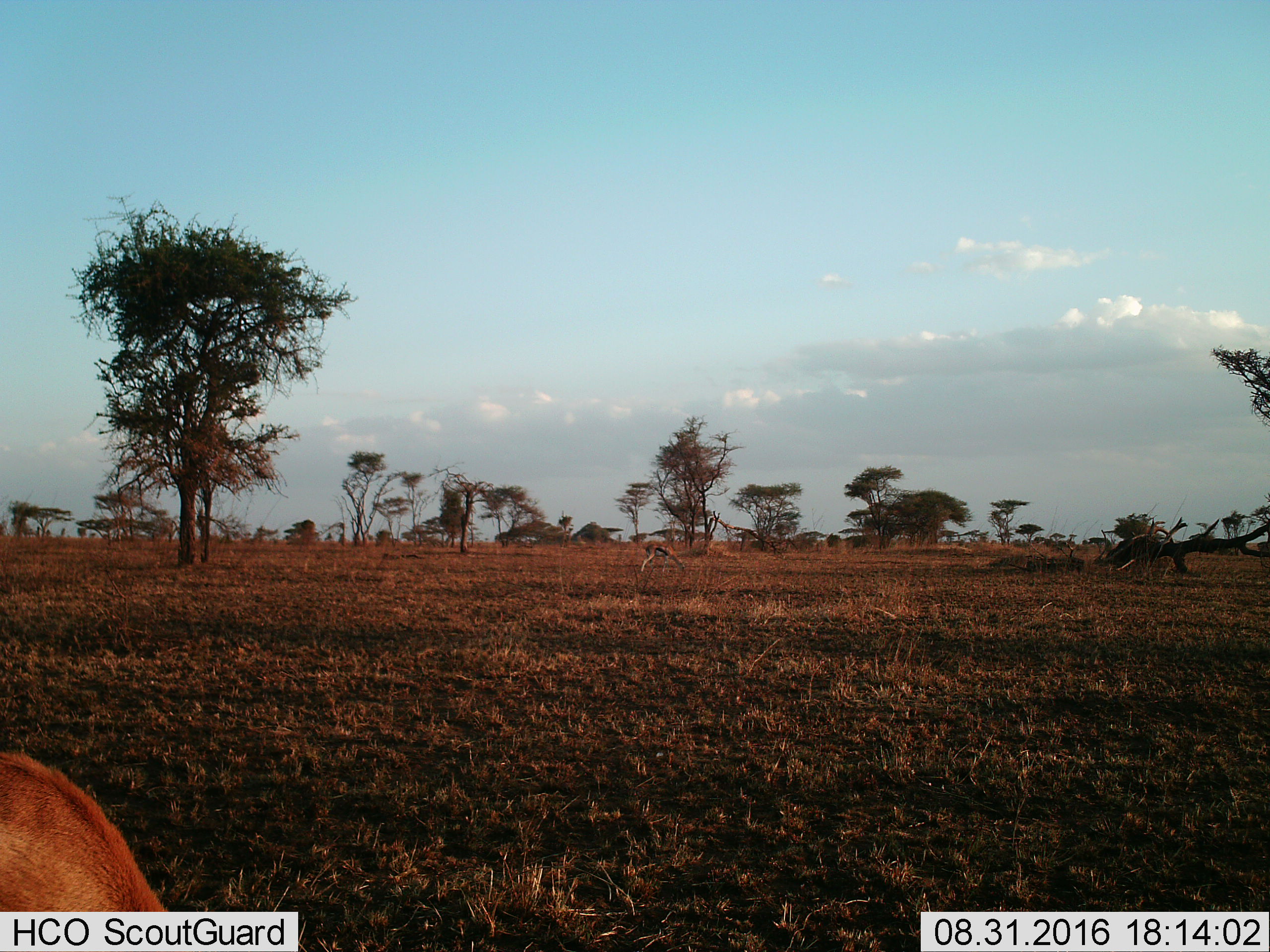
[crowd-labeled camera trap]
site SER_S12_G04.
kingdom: Animalia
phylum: Chordata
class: Mammalia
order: Artiodactyla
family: Bovidae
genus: Eudorcas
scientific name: Eudorcas thomsonii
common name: thomson's gazelle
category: gazellethomsons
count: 2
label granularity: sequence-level